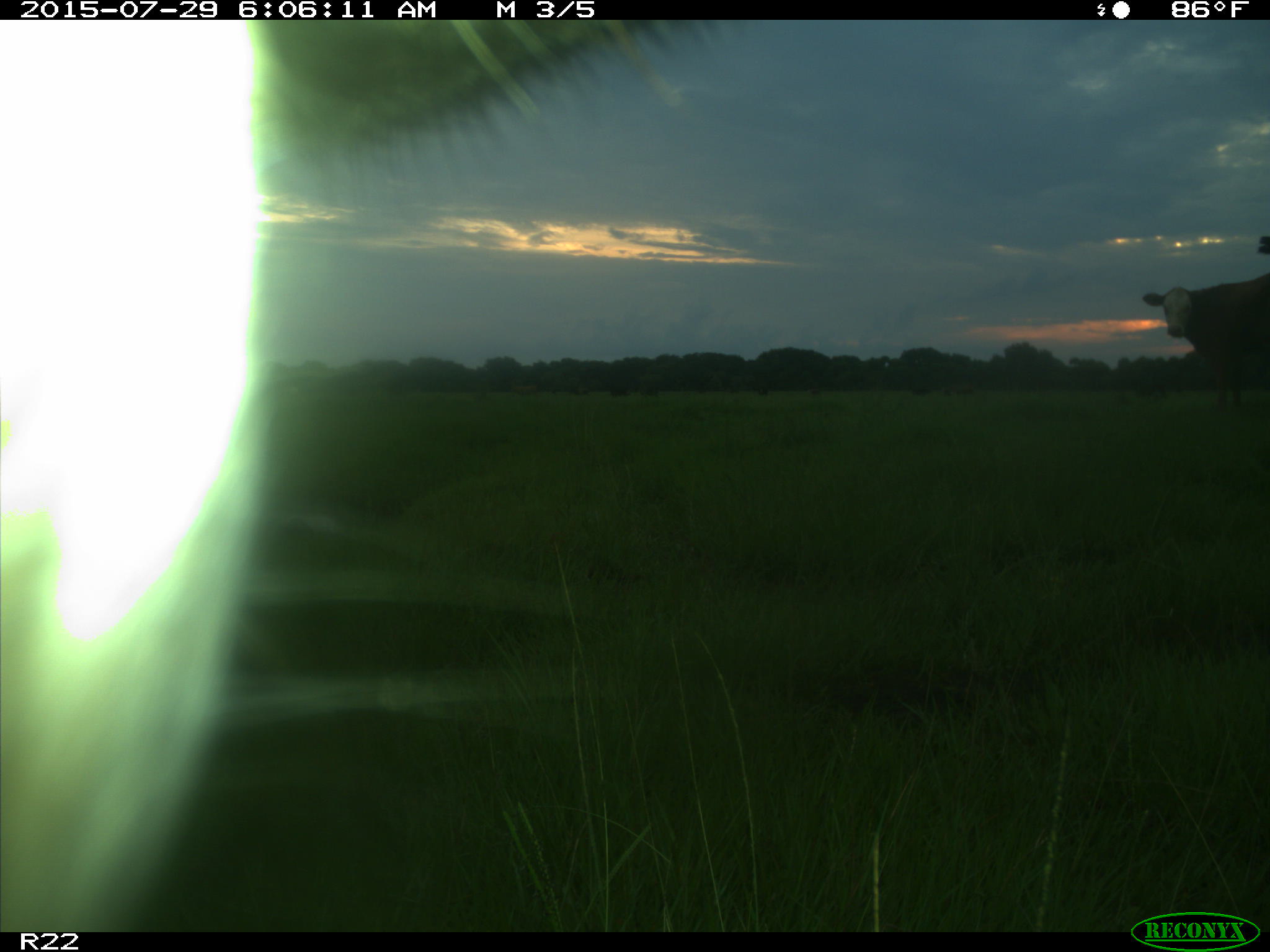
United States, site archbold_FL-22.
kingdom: Animalia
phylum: Chordata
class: Mammalia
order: Artiodactyla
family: Bovidae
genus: Bos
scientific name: Bos taurus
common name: domestic cow